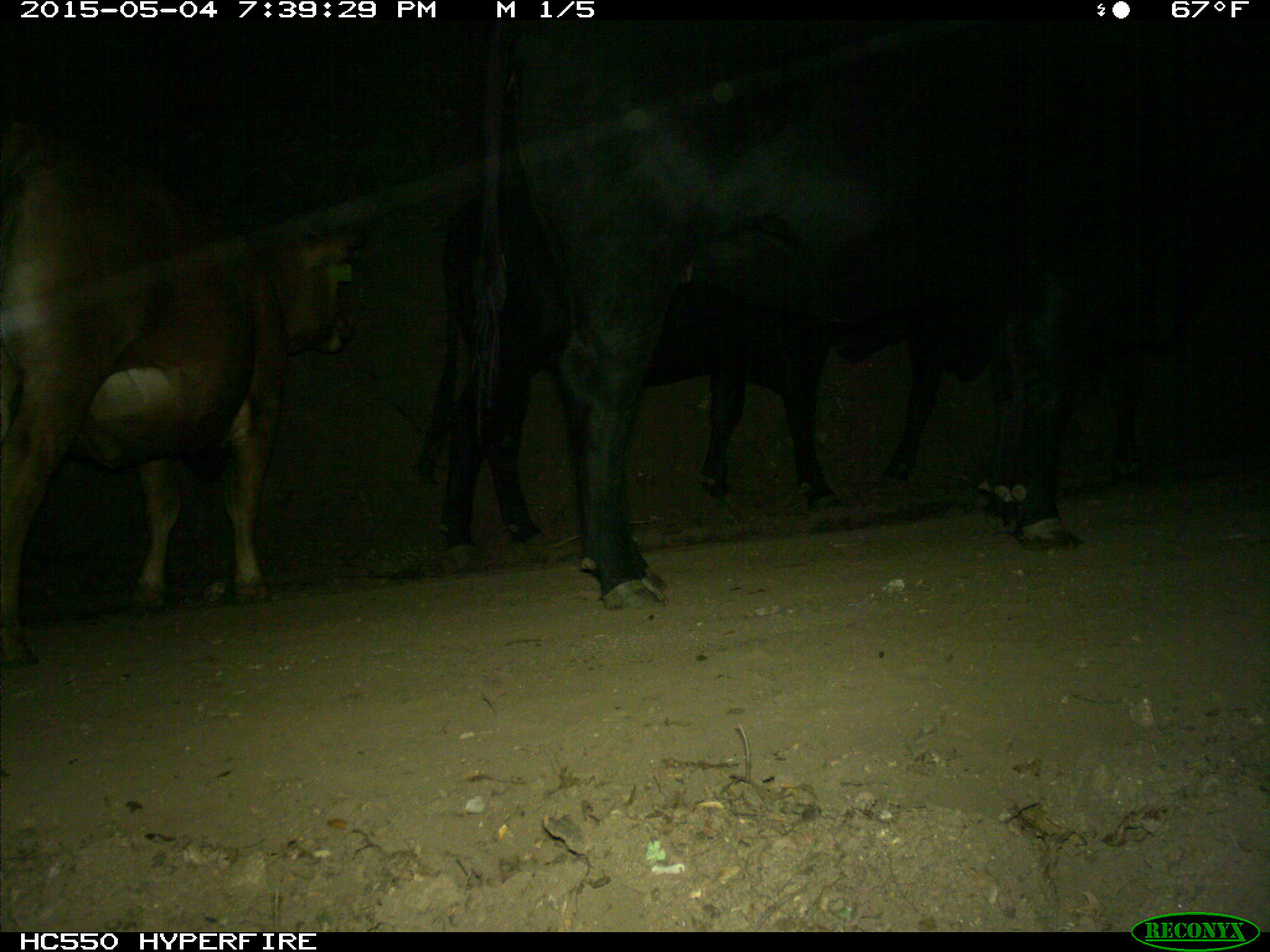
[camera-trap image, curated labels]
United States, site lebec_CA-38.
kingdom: Animalia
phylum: Chordata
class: Mammalia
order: Artiodactyla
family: Bovidae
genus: Bos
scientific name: Bos taurus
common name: domestic cow